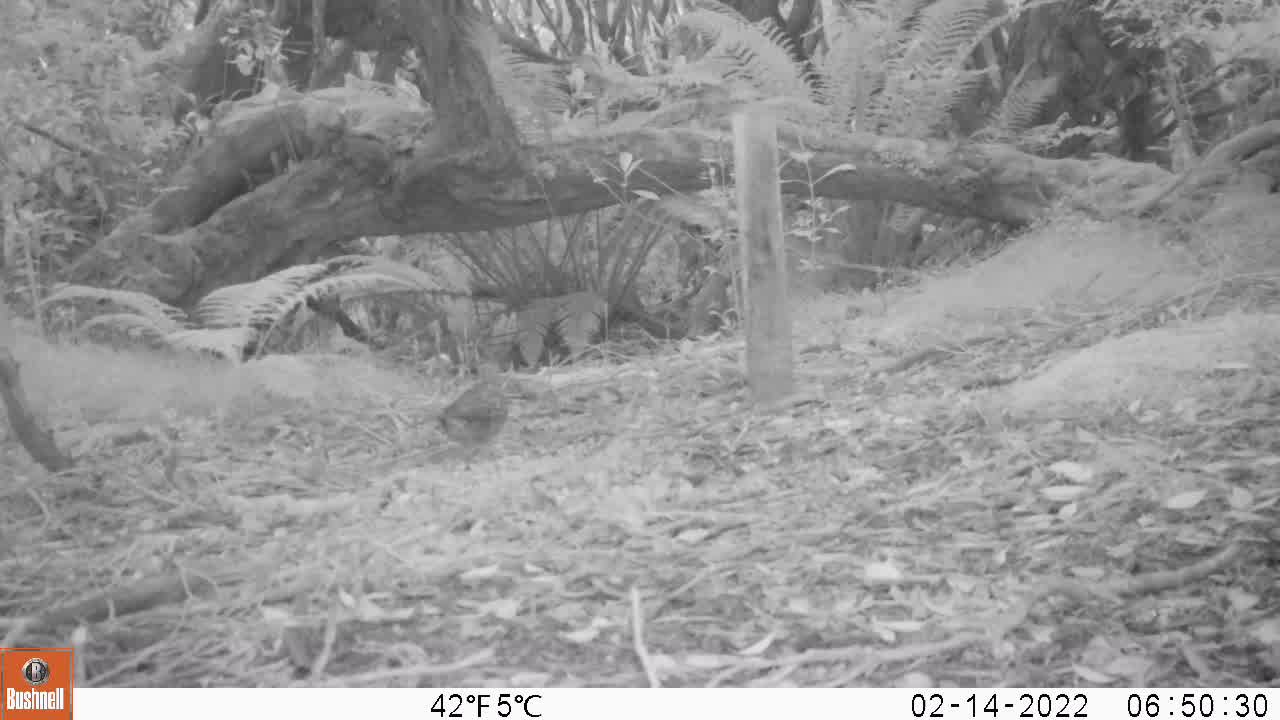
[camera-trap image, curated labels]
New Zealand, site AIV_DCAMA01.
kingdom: Animalia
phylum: Chordata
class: Aves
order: Passeriformes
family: Turdidae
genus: Turdus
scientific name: Turdus philomelos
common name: song thrush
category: thrush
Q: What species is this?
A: Thrush (song thrush) (Turdus philomelos).